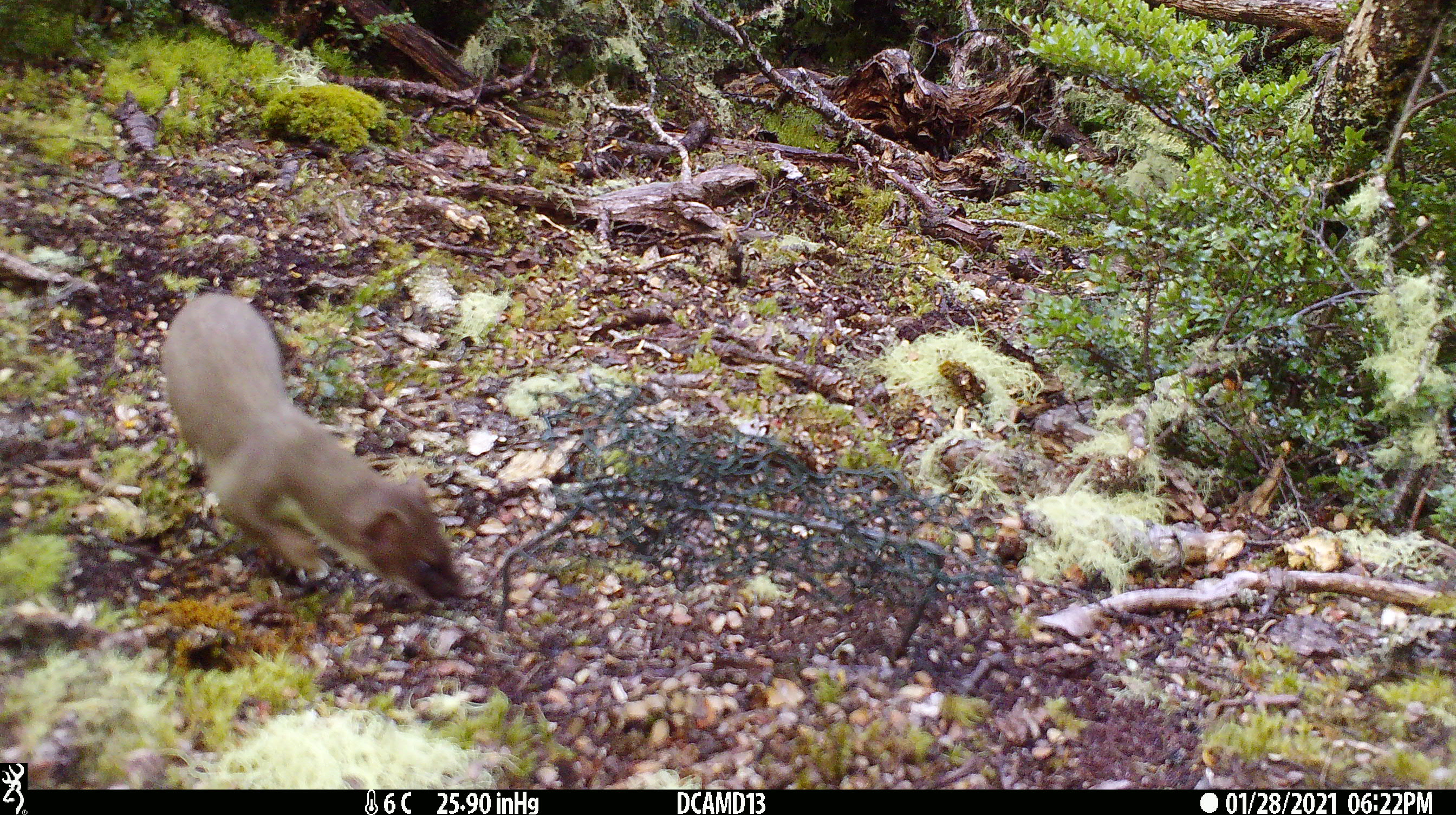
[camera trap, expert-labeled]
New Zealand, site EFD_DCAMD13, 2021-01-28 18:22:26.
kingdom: Animalia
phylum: Chordata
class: Mammalia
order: Carnivora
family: Mustelidae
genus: Mustela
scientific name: Mustela erminea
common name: stoat